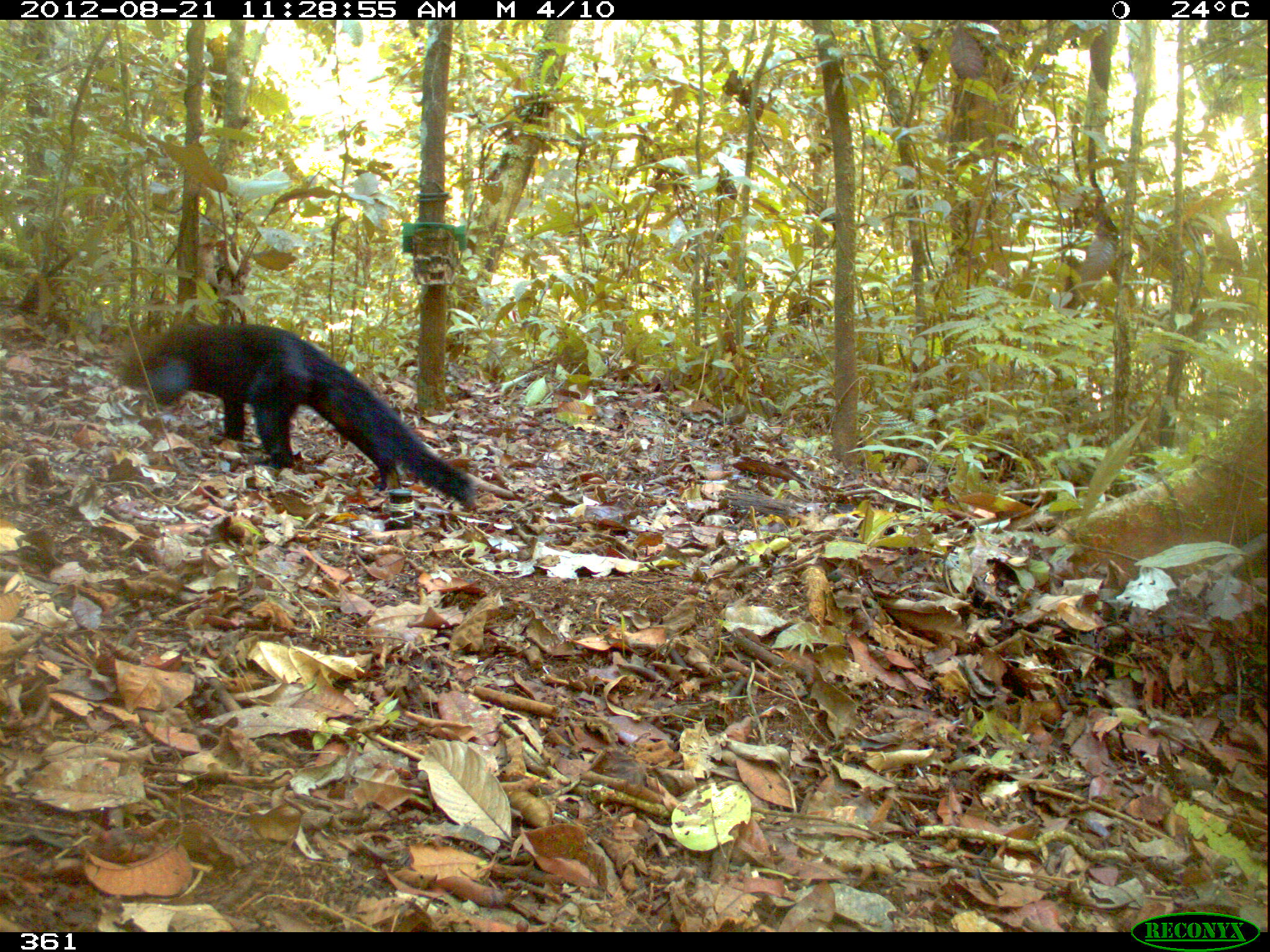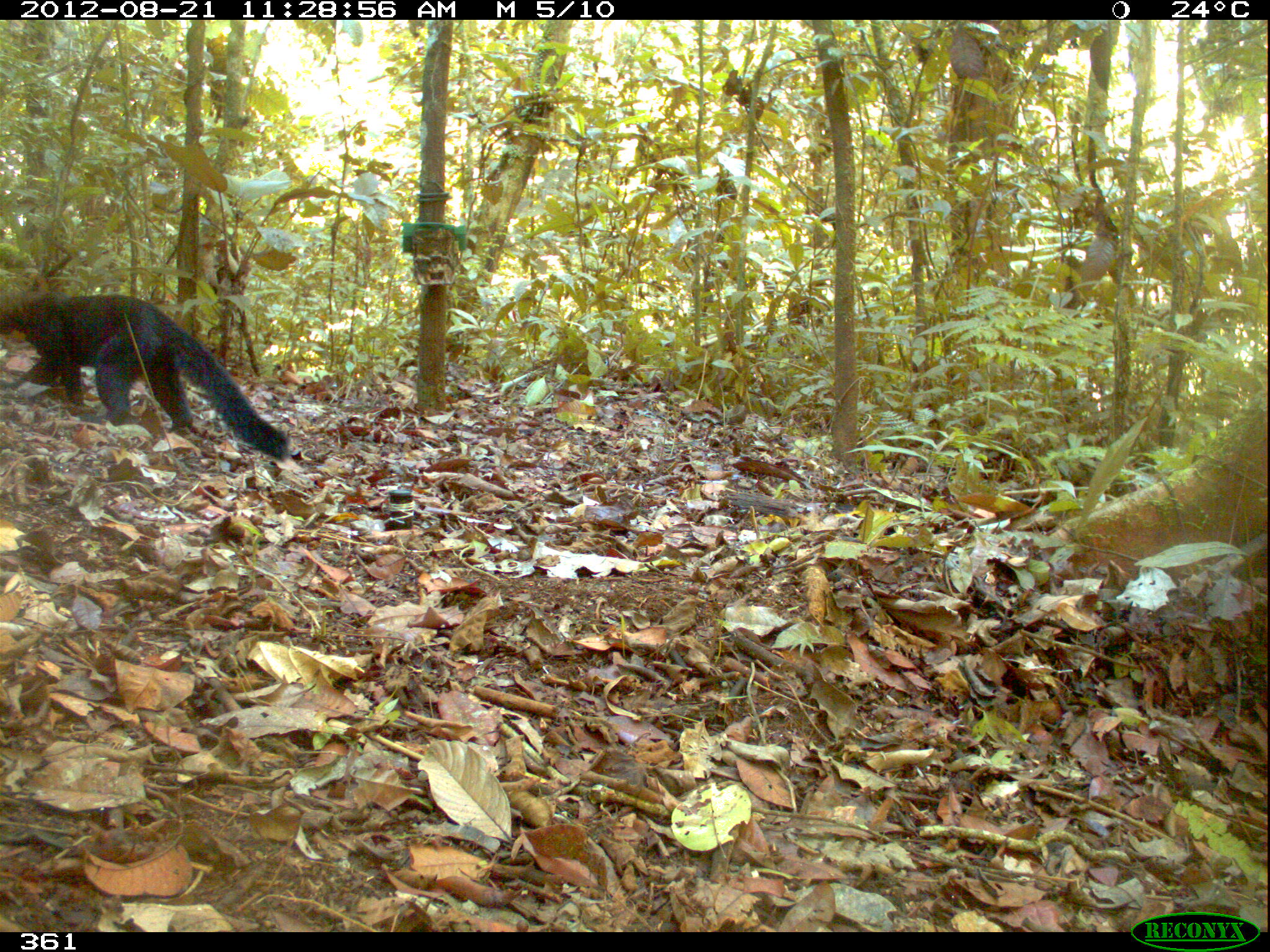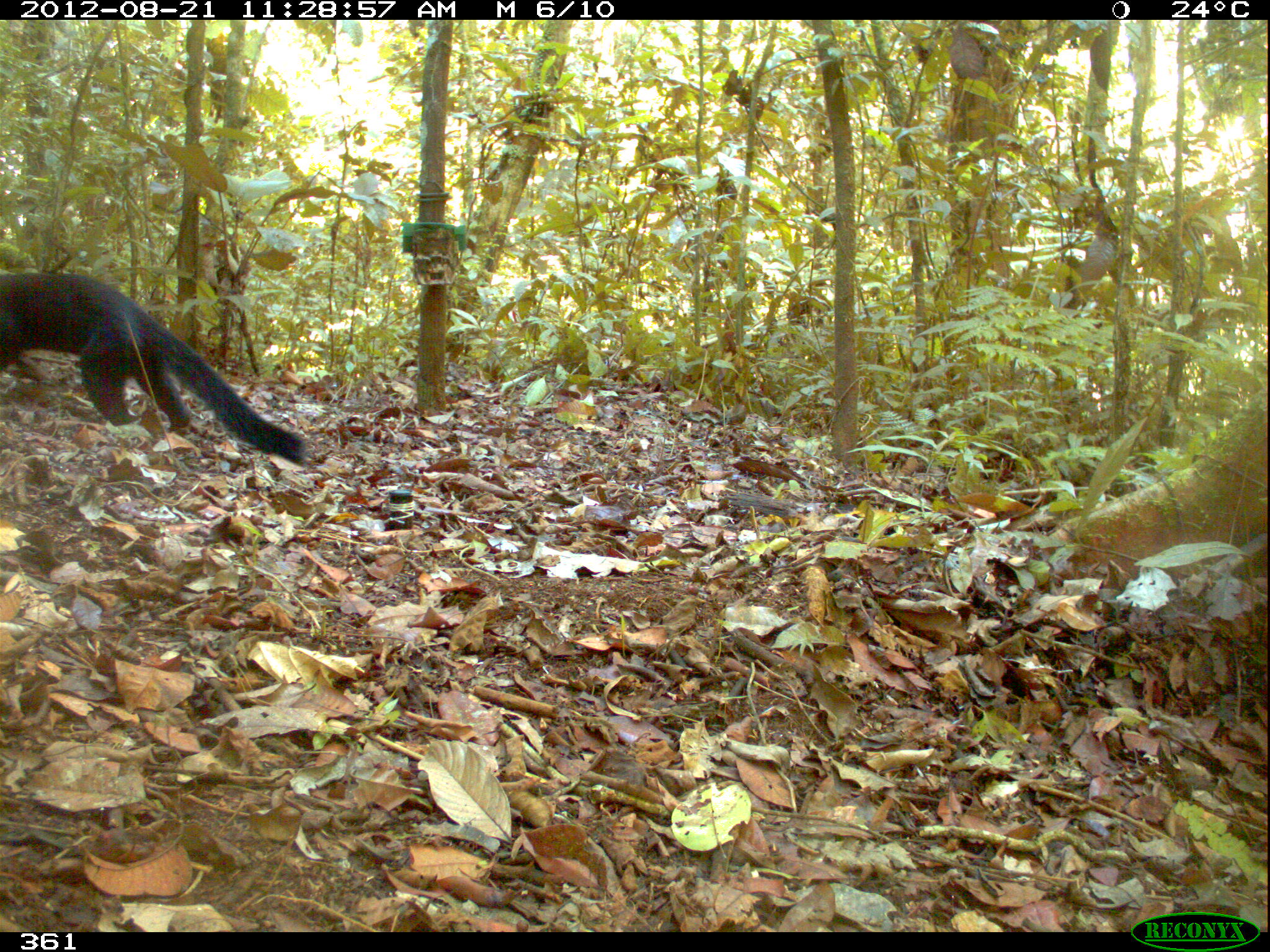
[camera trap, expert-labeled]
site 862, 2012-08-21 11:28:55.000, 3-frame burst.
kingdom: Animalia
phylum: Chordata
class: Mammalia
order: Carnivora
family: Mustelidae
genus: Eira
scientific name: Eira barbara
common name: tayra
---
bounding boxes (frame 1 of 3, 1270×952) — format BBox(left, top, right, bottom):
eira barbara: BBox(123, 323, 474, 512)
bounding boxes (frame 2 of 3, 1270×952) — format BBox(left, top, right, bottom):
eira barbara: BBox(0, 294, 289, 461)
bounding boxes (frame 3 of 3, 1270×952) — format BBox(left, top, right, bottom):
eira barbara: BBox(0, 269, 307, 469)